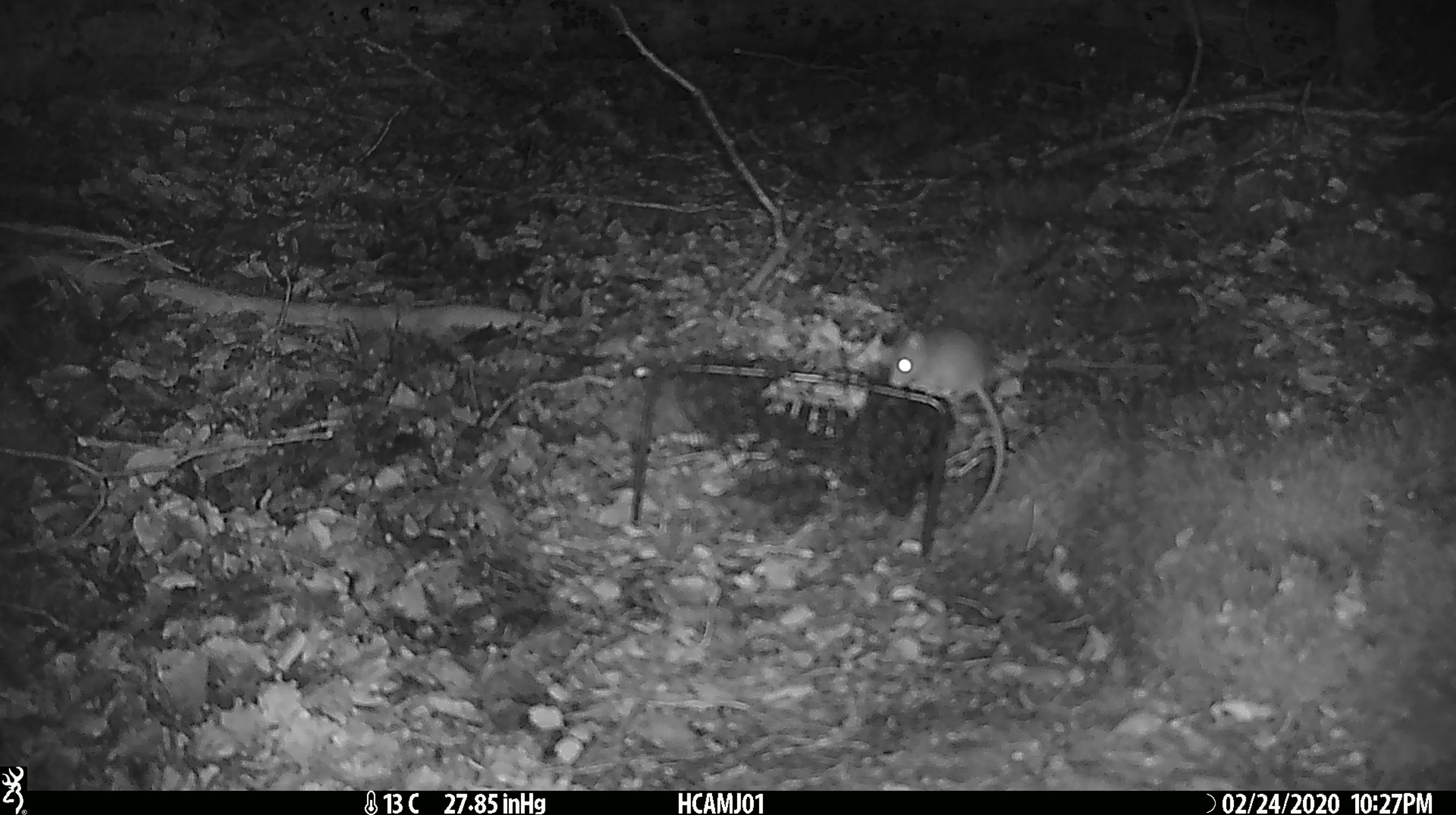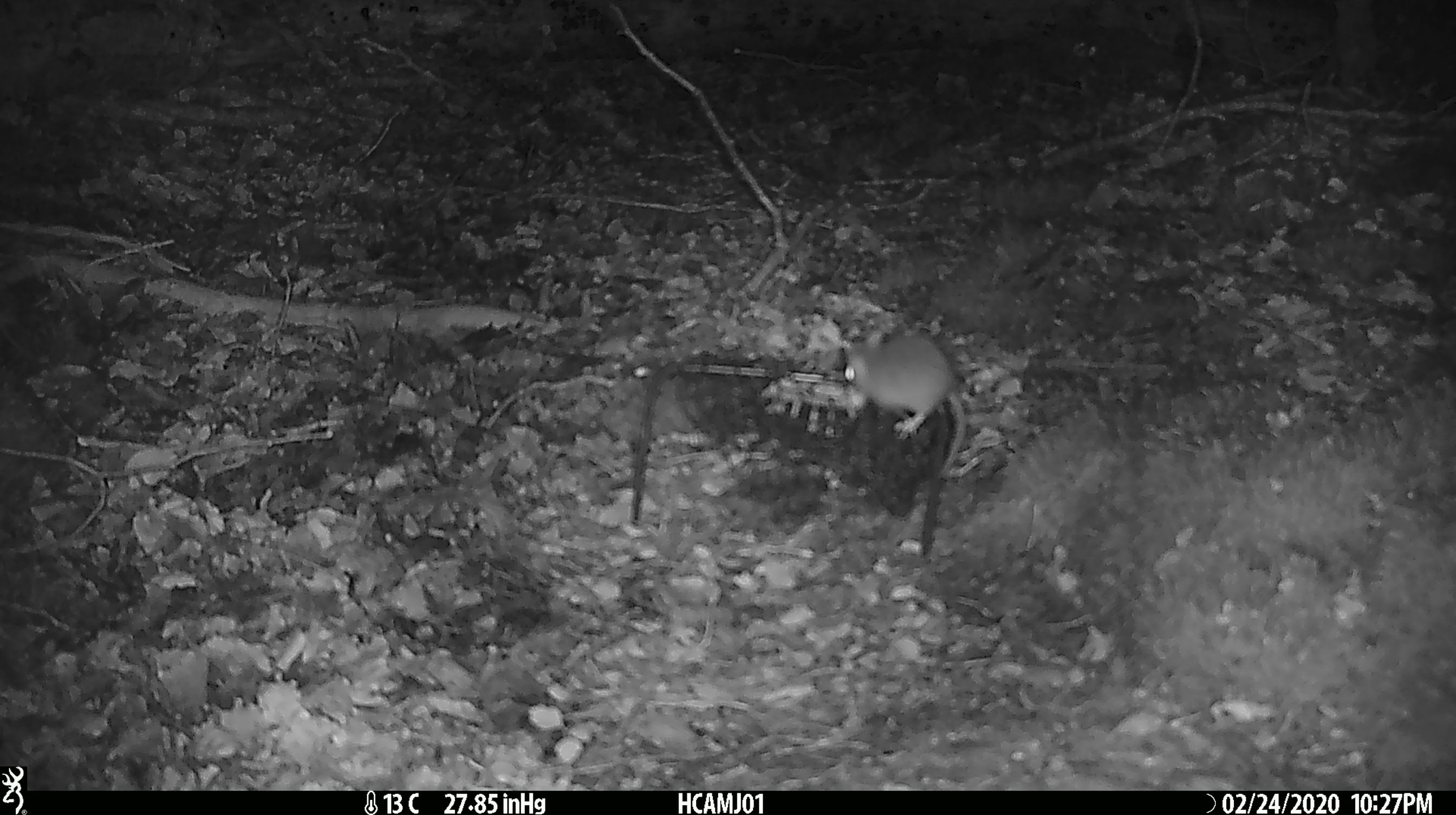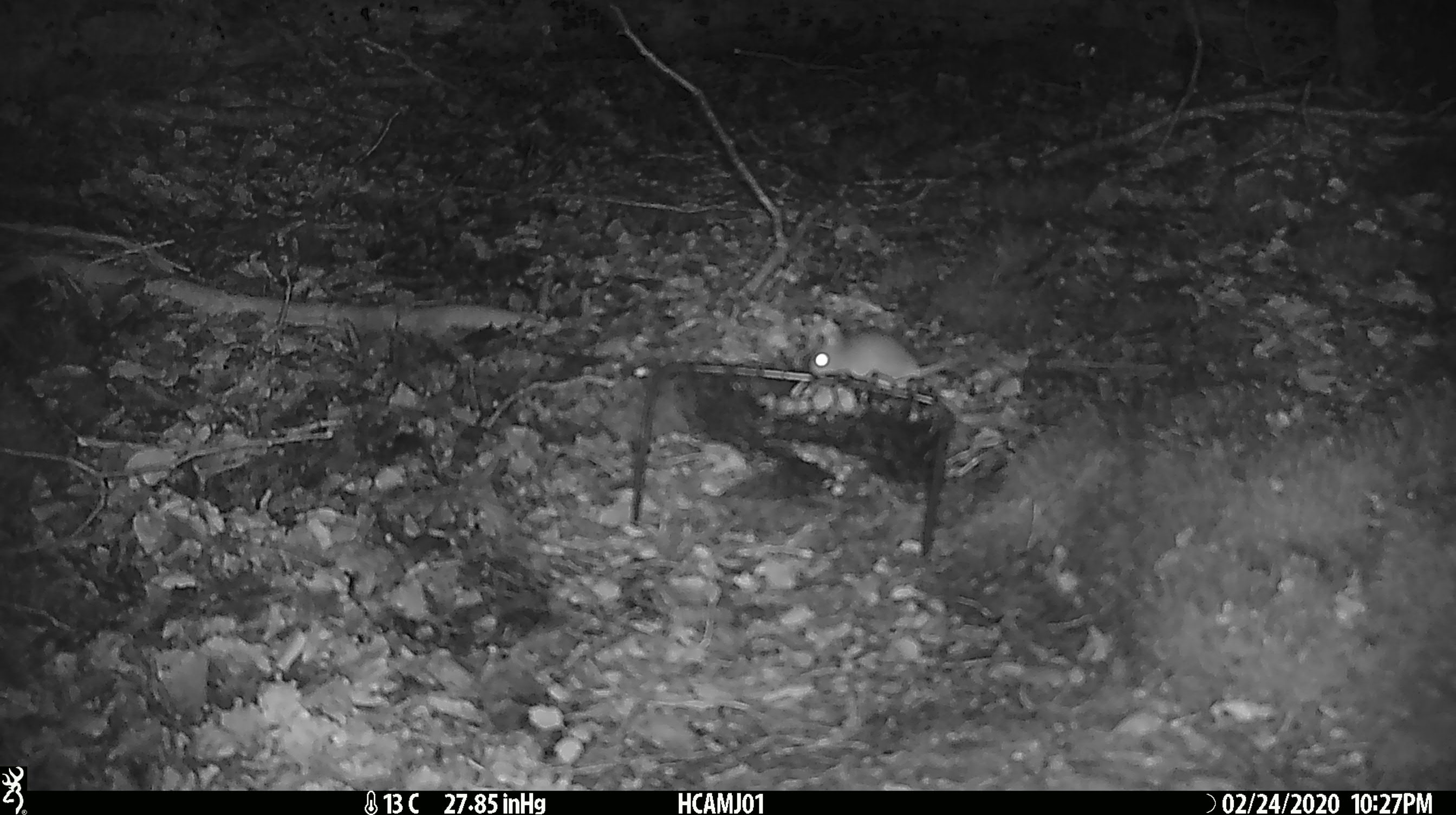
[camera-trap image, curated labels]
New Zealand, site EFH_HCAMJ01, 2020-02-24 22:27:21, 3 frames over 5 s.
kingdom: Animalia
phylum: Chordata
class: Mammalia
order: Rodentia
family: Muridae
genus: Mus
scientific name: Mus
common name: mouse